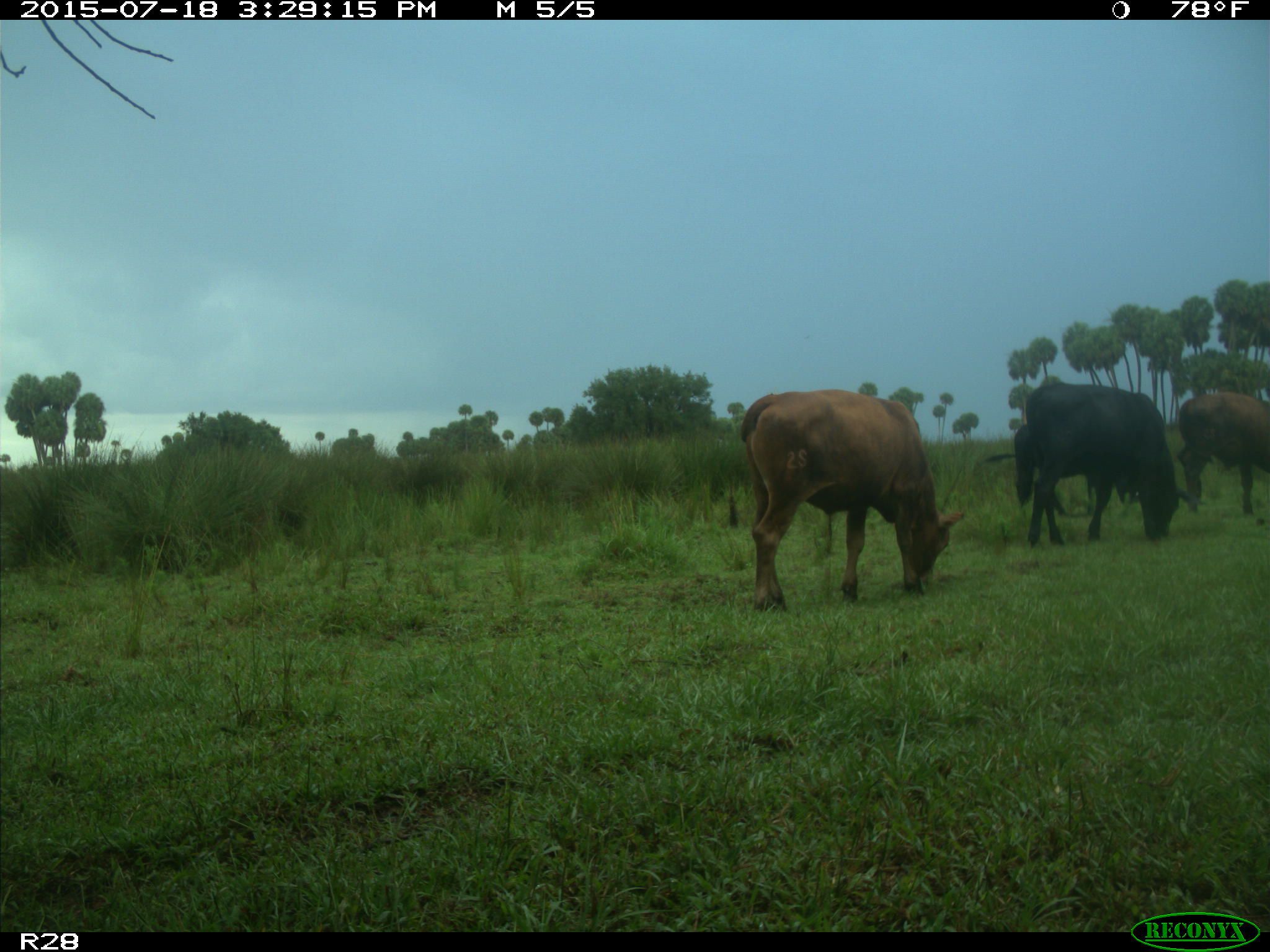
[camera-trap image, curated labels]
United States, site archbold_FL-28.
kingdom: Animalia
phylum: Chordata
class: Mammalia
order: Artiodactyla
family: Bovidae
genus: Bos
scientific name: Bos taurus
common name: domestic cow